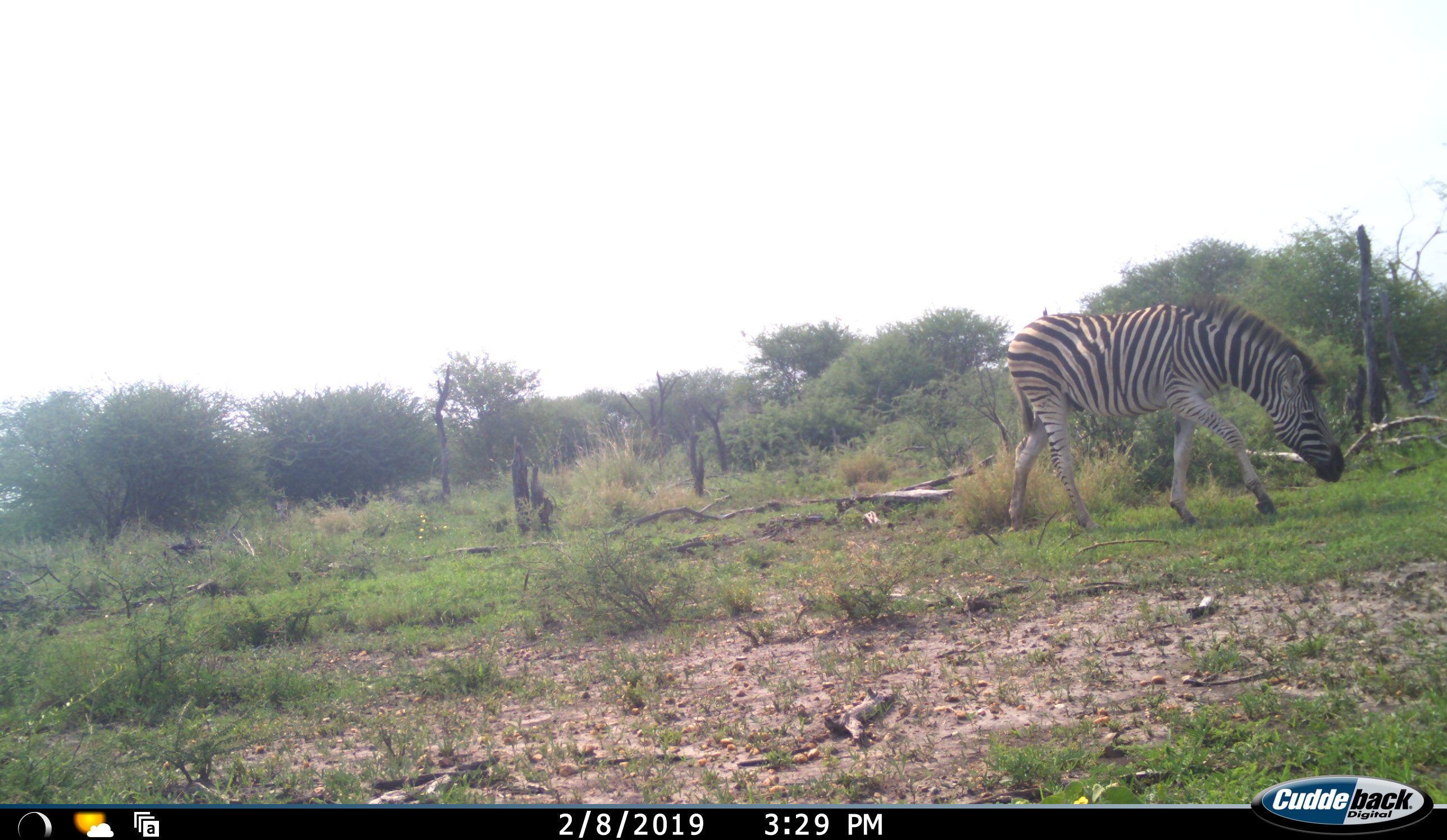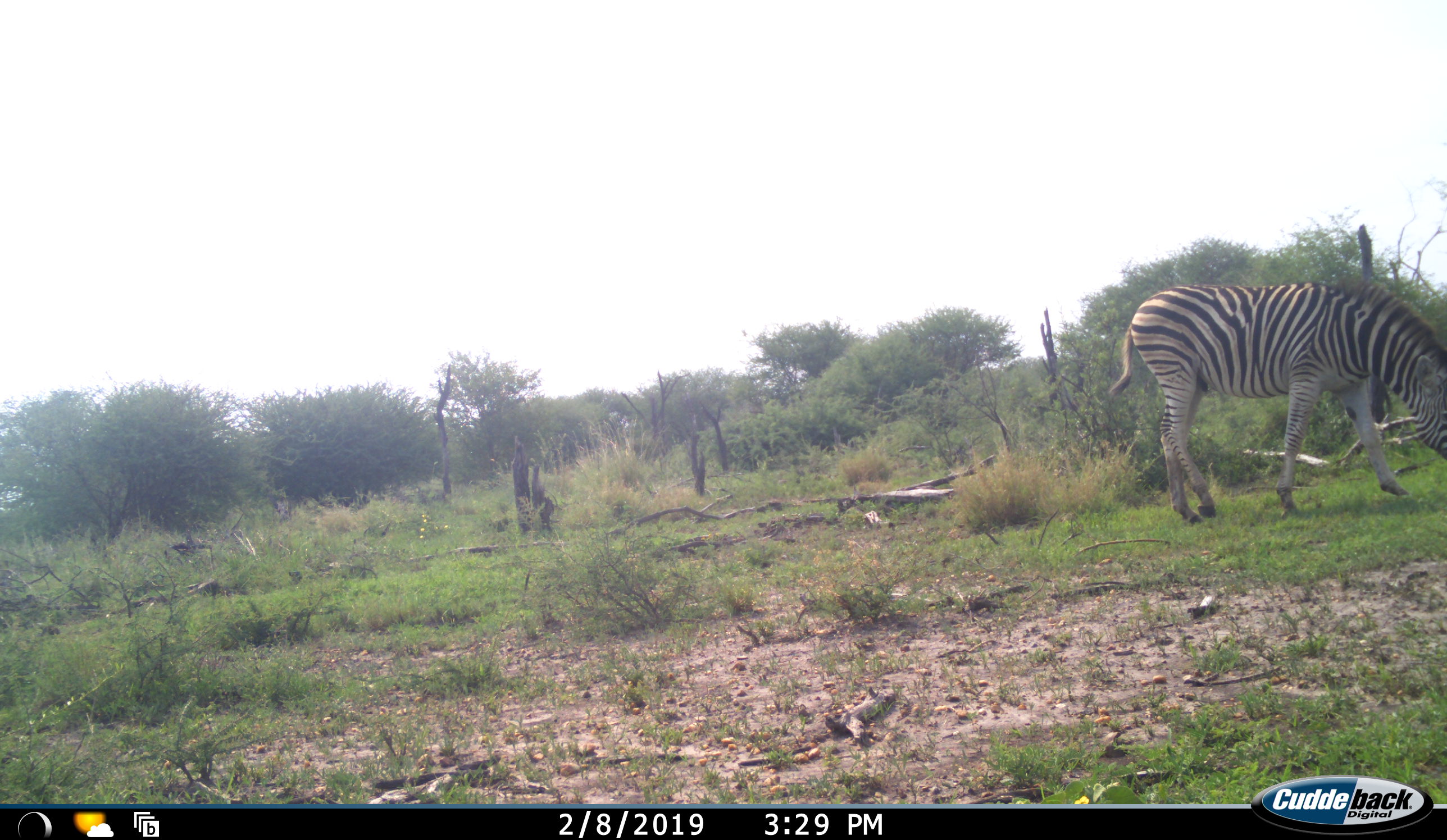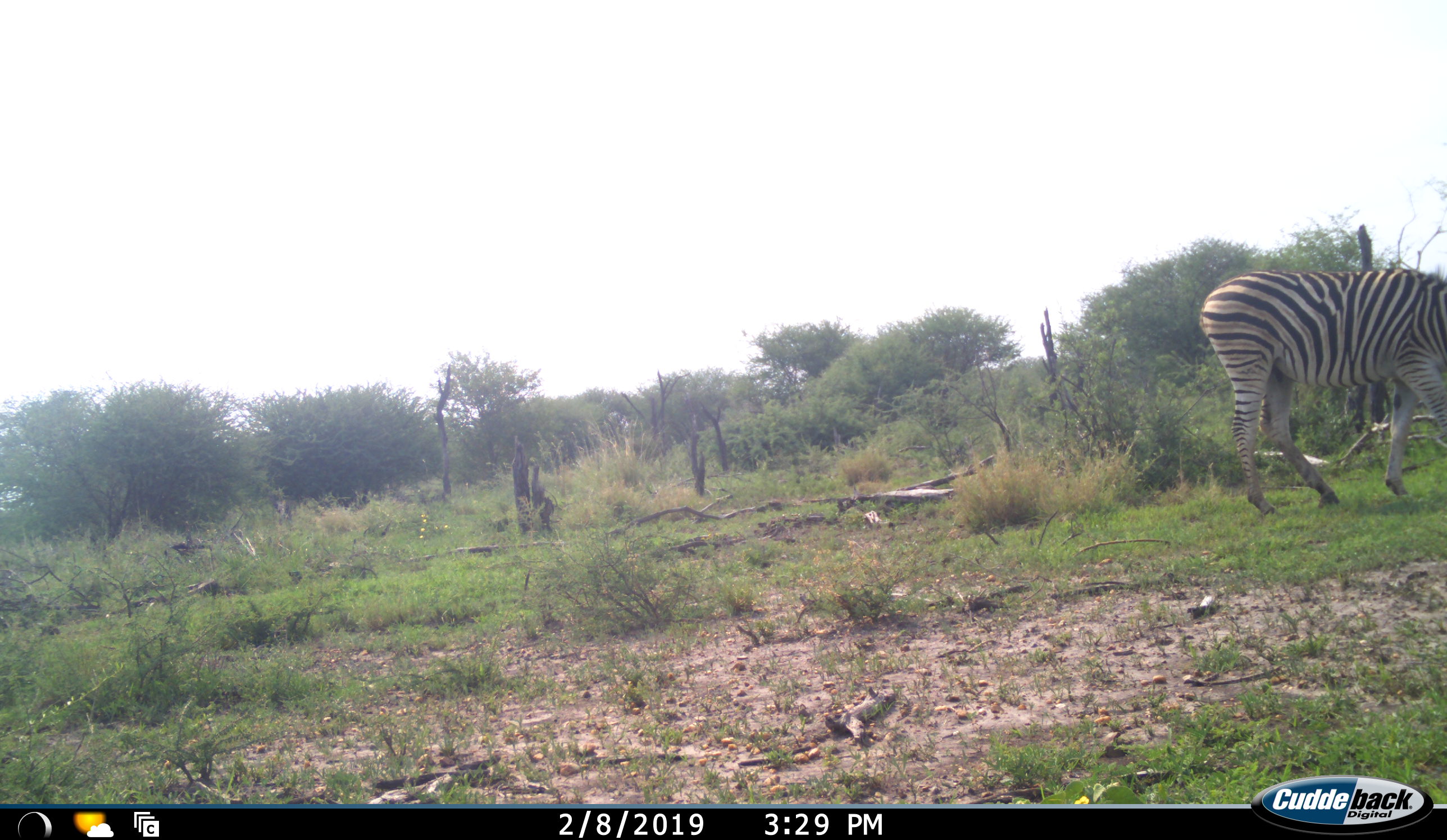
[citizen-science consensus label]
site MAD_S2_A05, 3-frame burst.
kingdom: Animalia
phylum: Chordata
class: Mammalia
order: Perissodactyla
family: Equidae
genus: Equus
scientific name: Equus quagga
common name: plains zebra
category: zebraplains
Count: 1.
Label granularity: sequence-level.